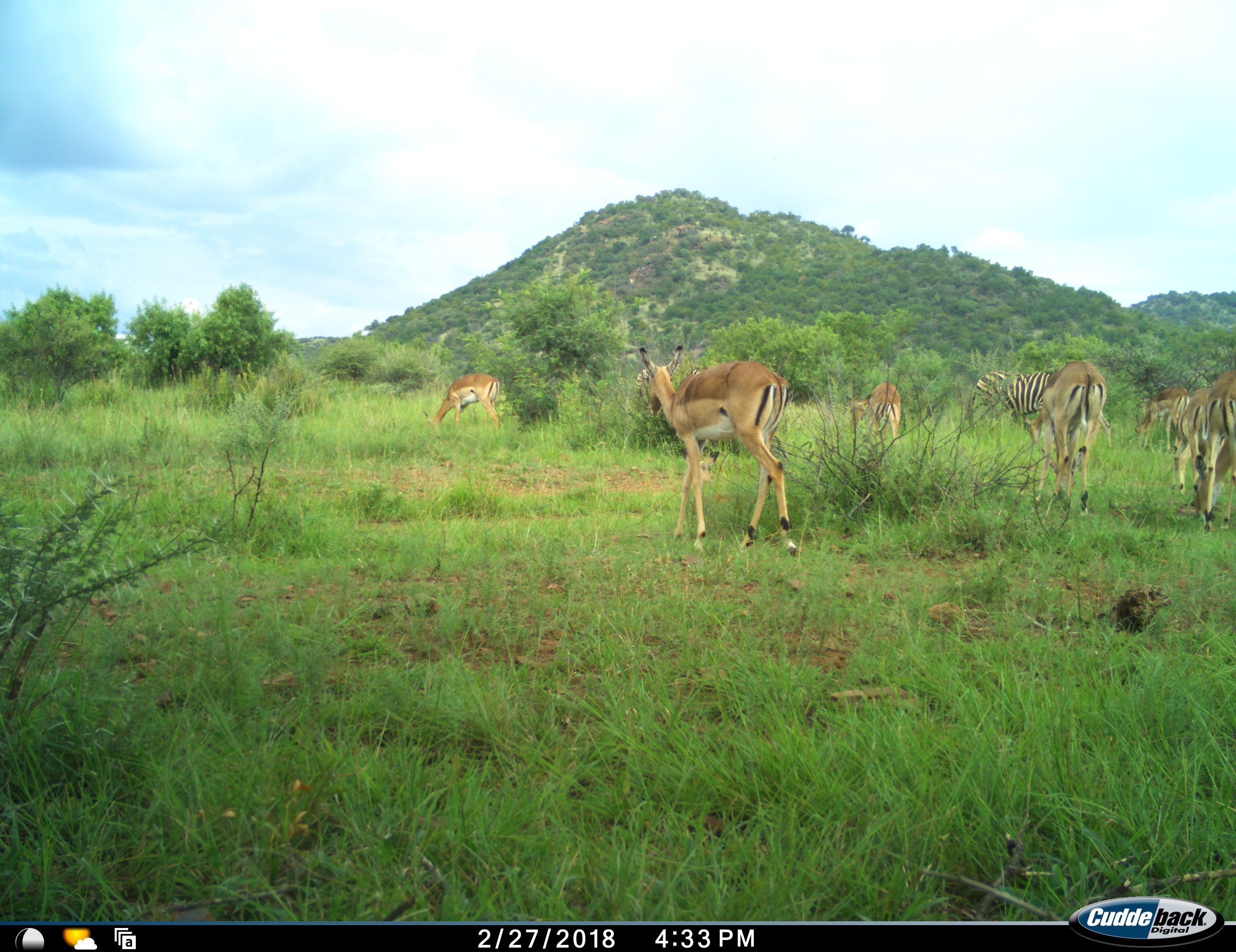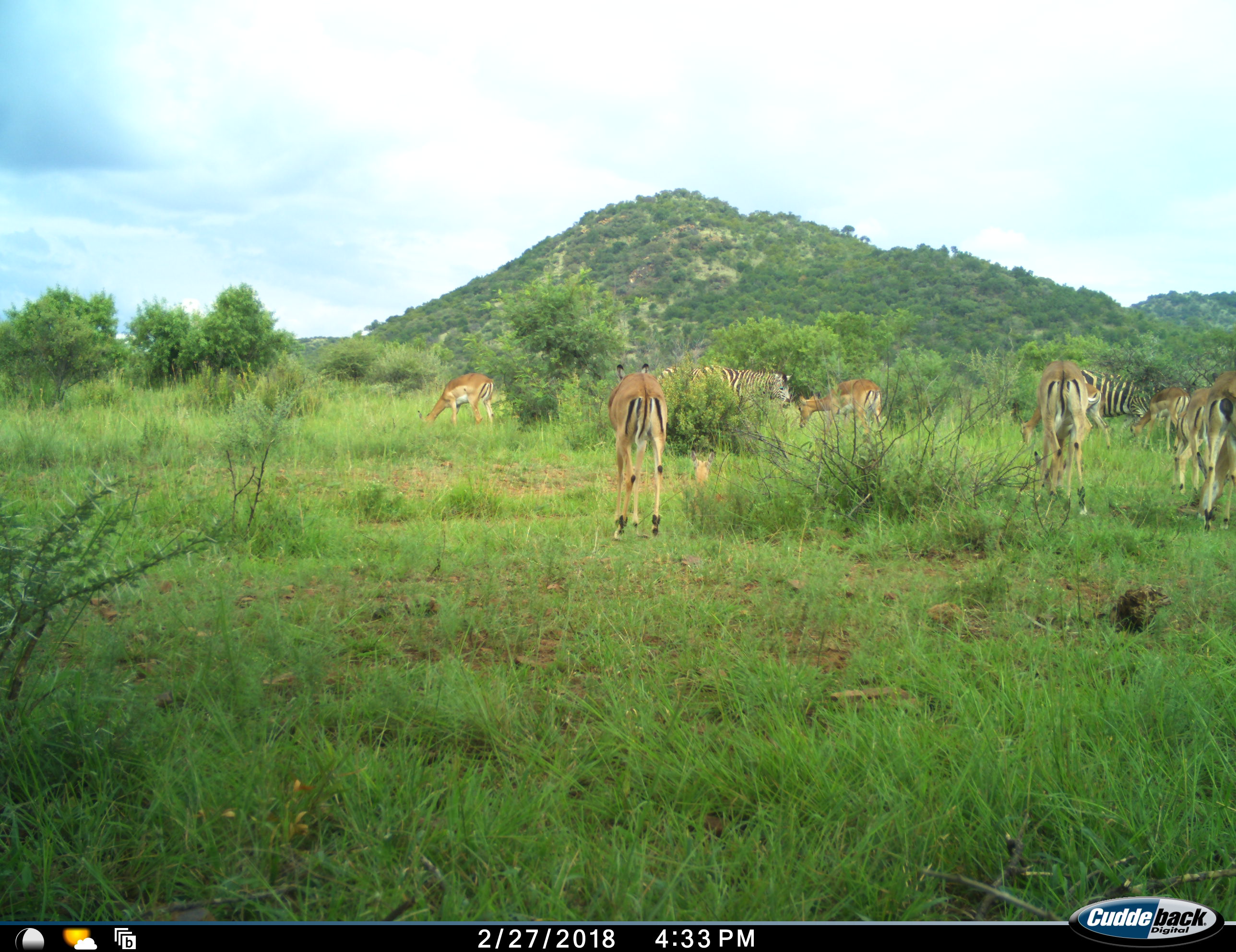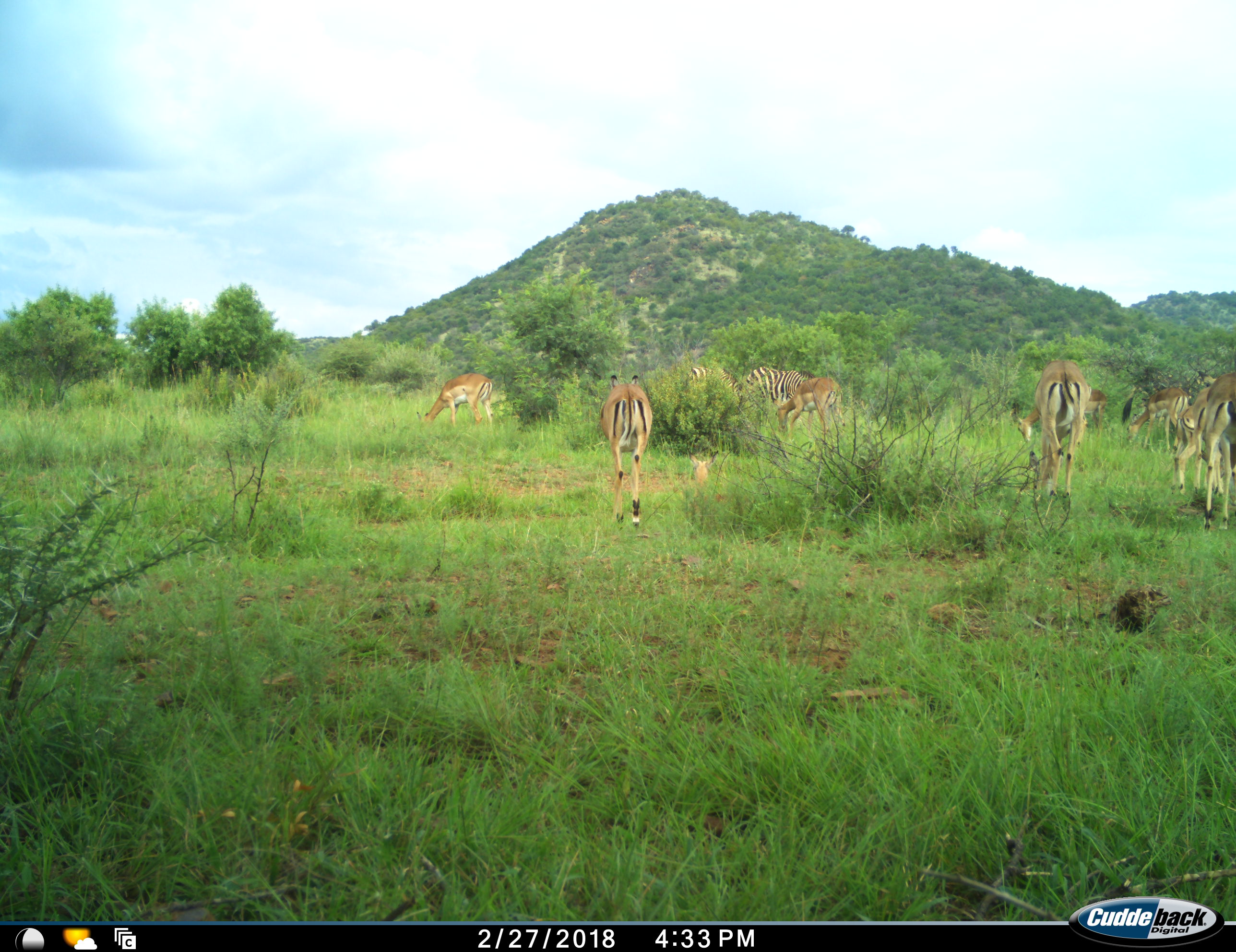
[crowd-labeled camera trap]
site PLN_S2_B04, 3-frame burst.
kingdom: Animalia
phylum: Chordata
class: Mammalia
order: Artiodactyla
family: Bovidae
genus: Aepyceros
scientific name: Aepyceros melampus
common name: impala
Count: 8.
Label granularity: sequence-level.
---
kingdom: Animalia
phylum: Chordata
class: Mammalia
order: Perissodactyla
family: Equidae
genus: Equus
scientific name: Equus quagga burchellii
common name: burchell's zebra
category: zebraburchells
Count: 2.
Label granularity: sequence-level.